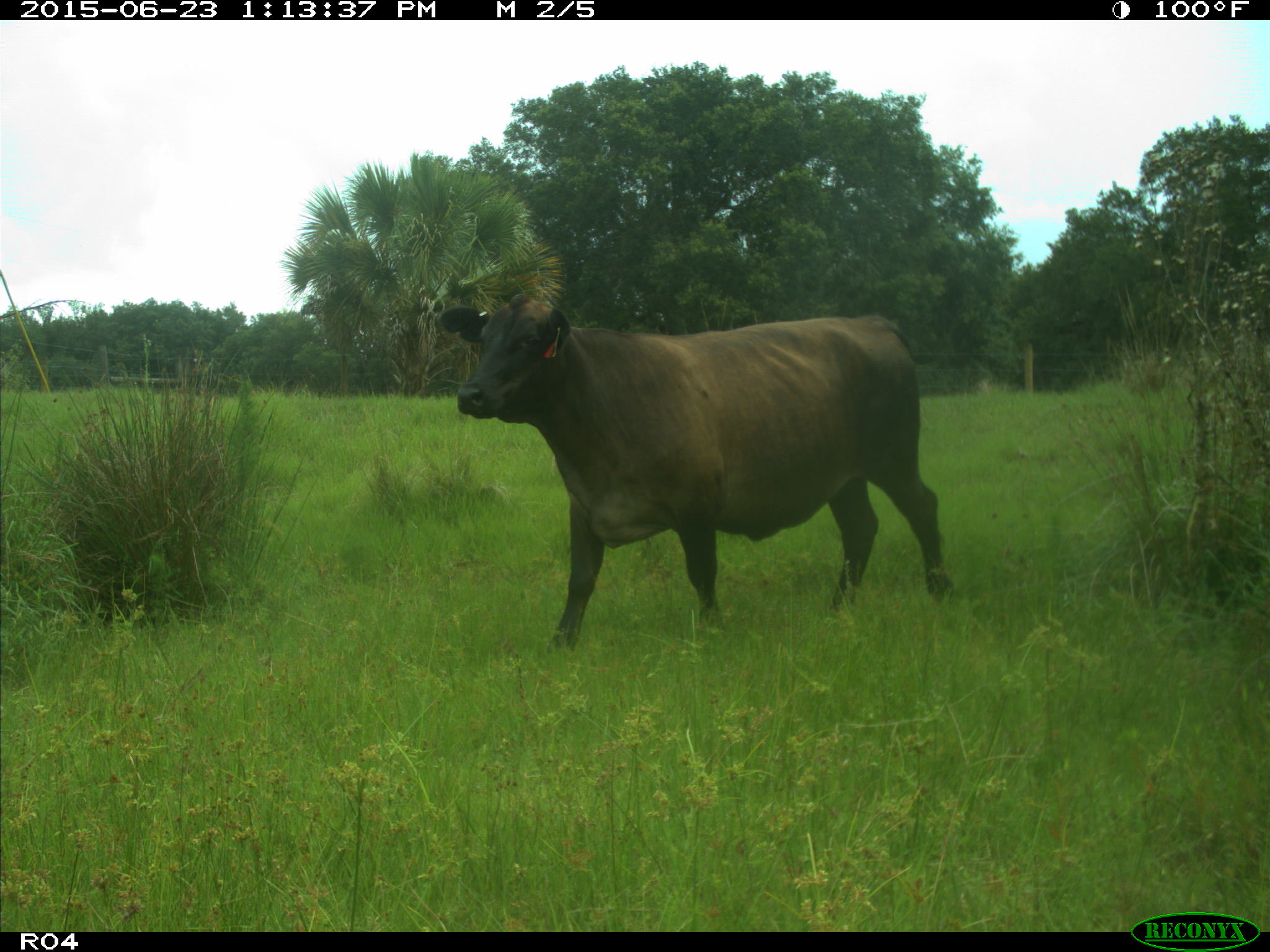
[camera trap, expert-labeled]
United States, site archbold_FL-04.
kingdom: Animalia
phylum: Chordata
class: Mammalia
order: Artiodactyla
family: Bovidae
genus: Bos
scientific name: Bos taurus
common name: domestic cow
Bos taurus (domestic cow).